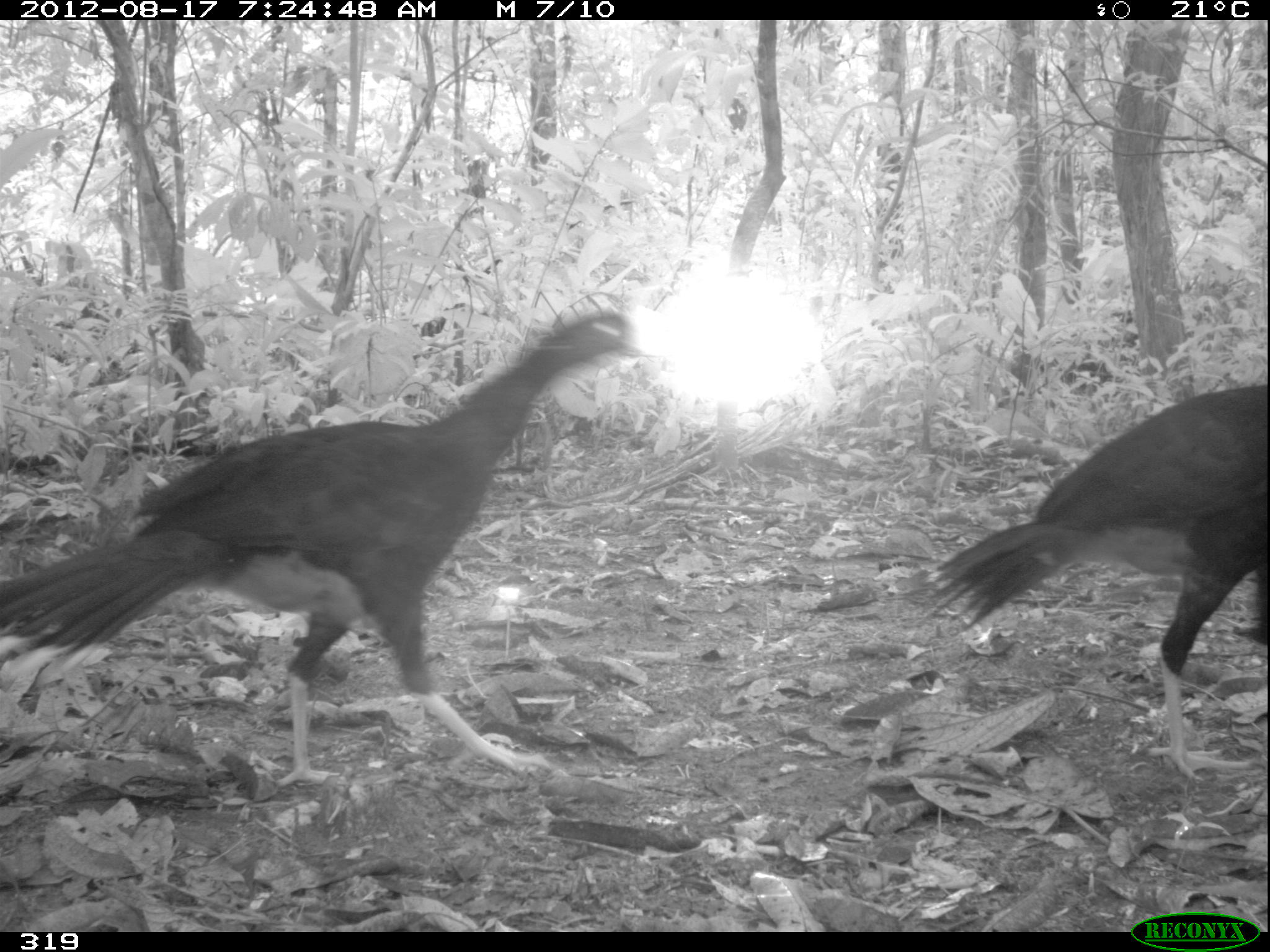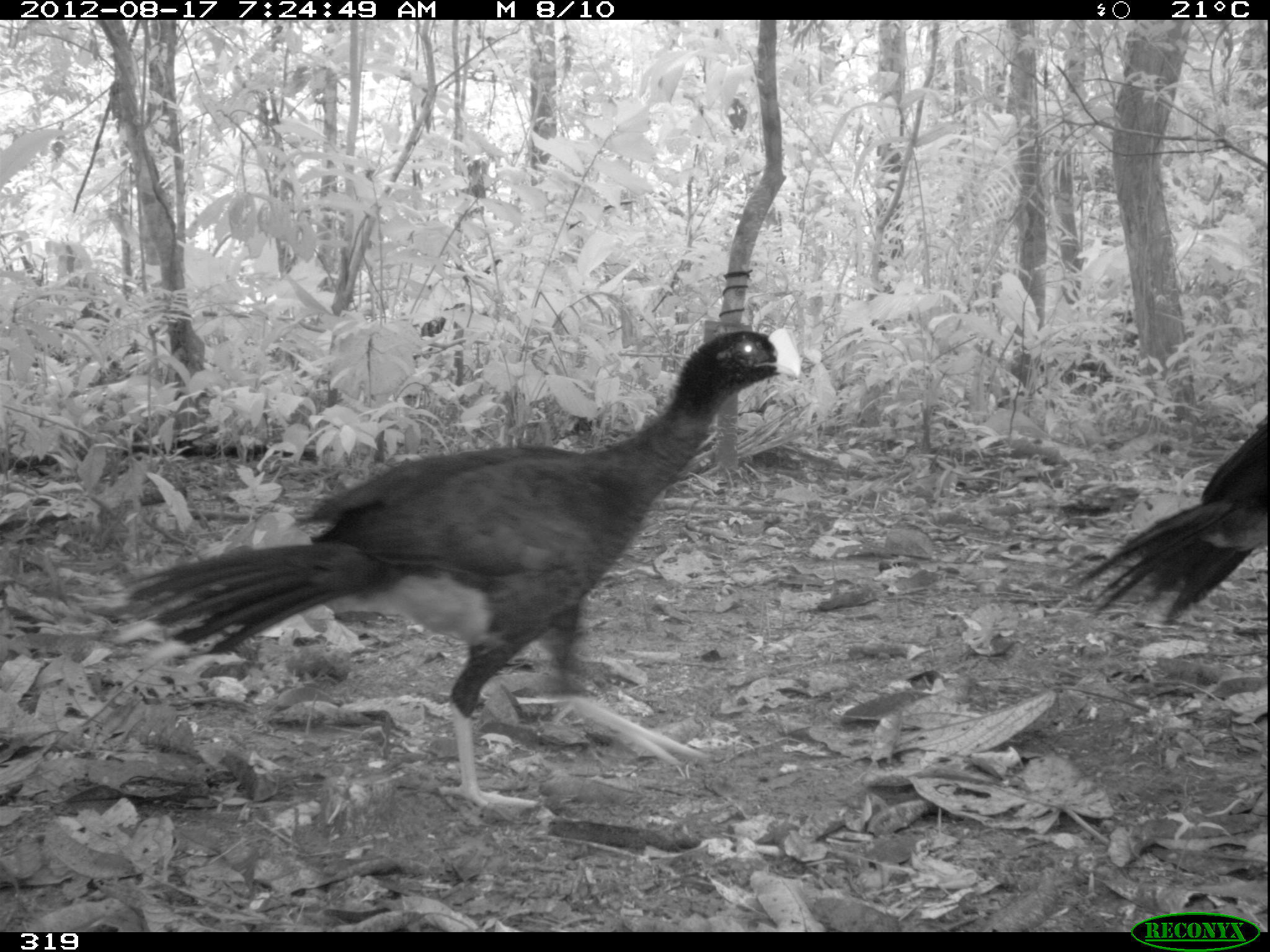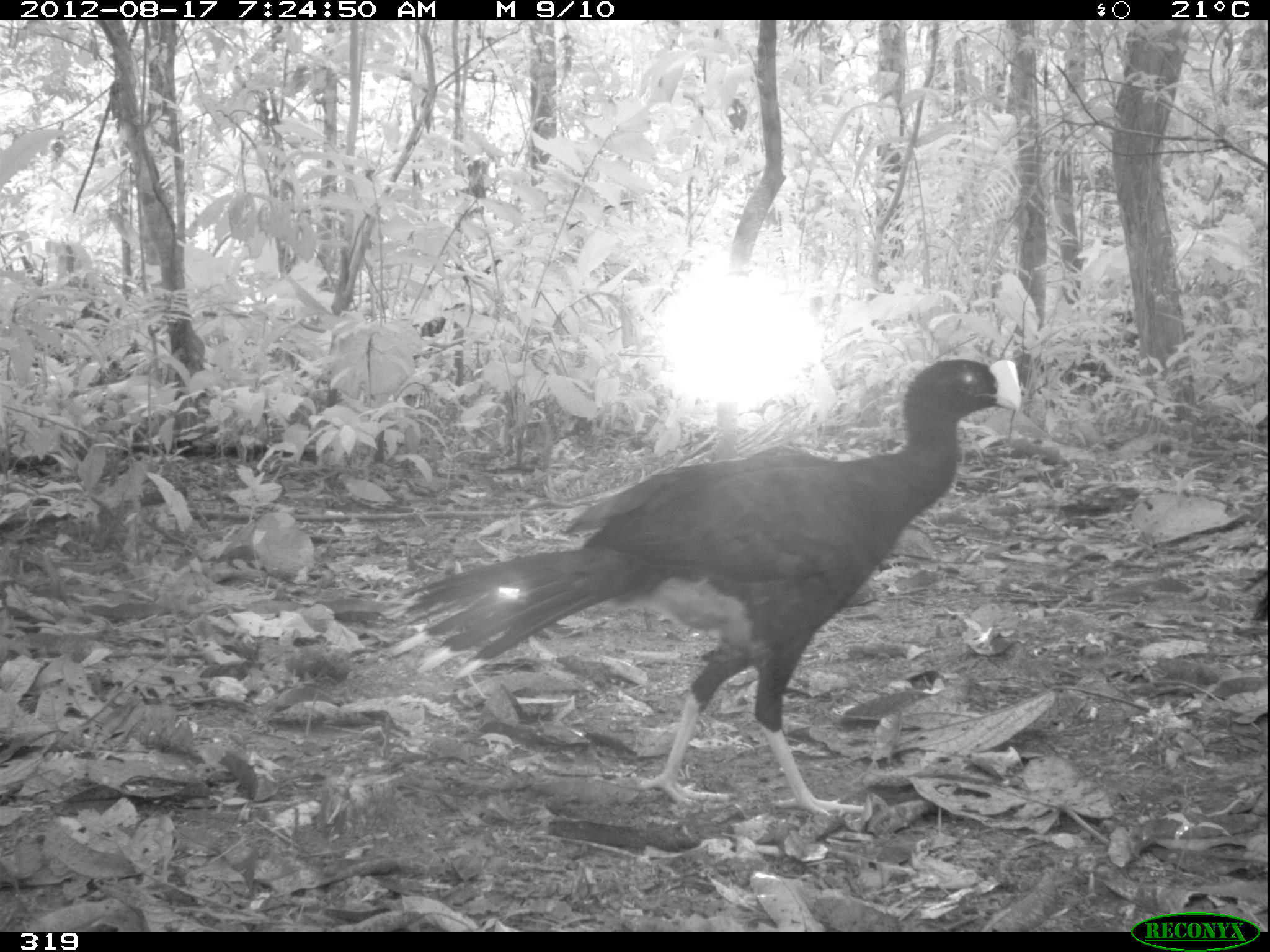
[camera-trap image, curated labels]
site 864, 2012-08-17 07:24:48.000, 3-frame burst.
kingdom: Animalia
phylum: Chordata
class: Aves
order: Galliformes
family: Cracidae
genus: Mitu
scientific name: Mitu tuberosum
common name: razor-billed curassow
Mitu tuberosum (razor-billed curassow).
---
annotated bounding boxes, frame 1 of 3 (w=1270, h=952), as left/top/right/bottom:
mitu tuberosum: 0/307/659/788; 905/381/1267/779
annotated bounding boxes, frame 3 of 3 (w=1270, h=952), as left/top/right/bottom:
mitu tuberosum: 378/358/1021/816; 1242/569/1269/626